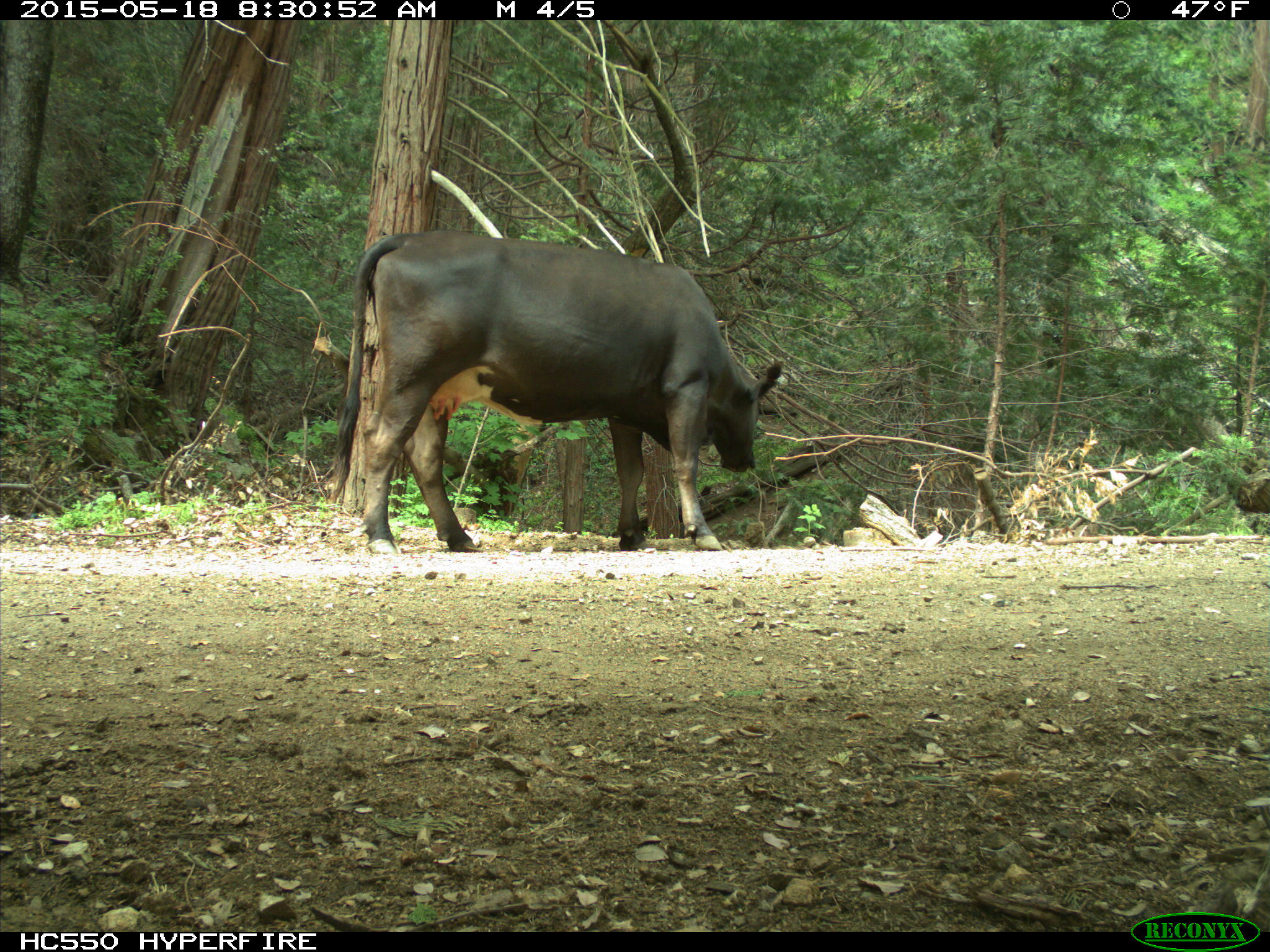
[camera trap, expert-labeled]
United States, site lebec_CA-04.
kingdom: Animalia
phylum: Chordata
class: Mammalia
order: Artiodactyla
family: Bovidae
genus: Bos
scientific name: Bos taurus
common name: domestic cow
Bos taurus (domestic cow).